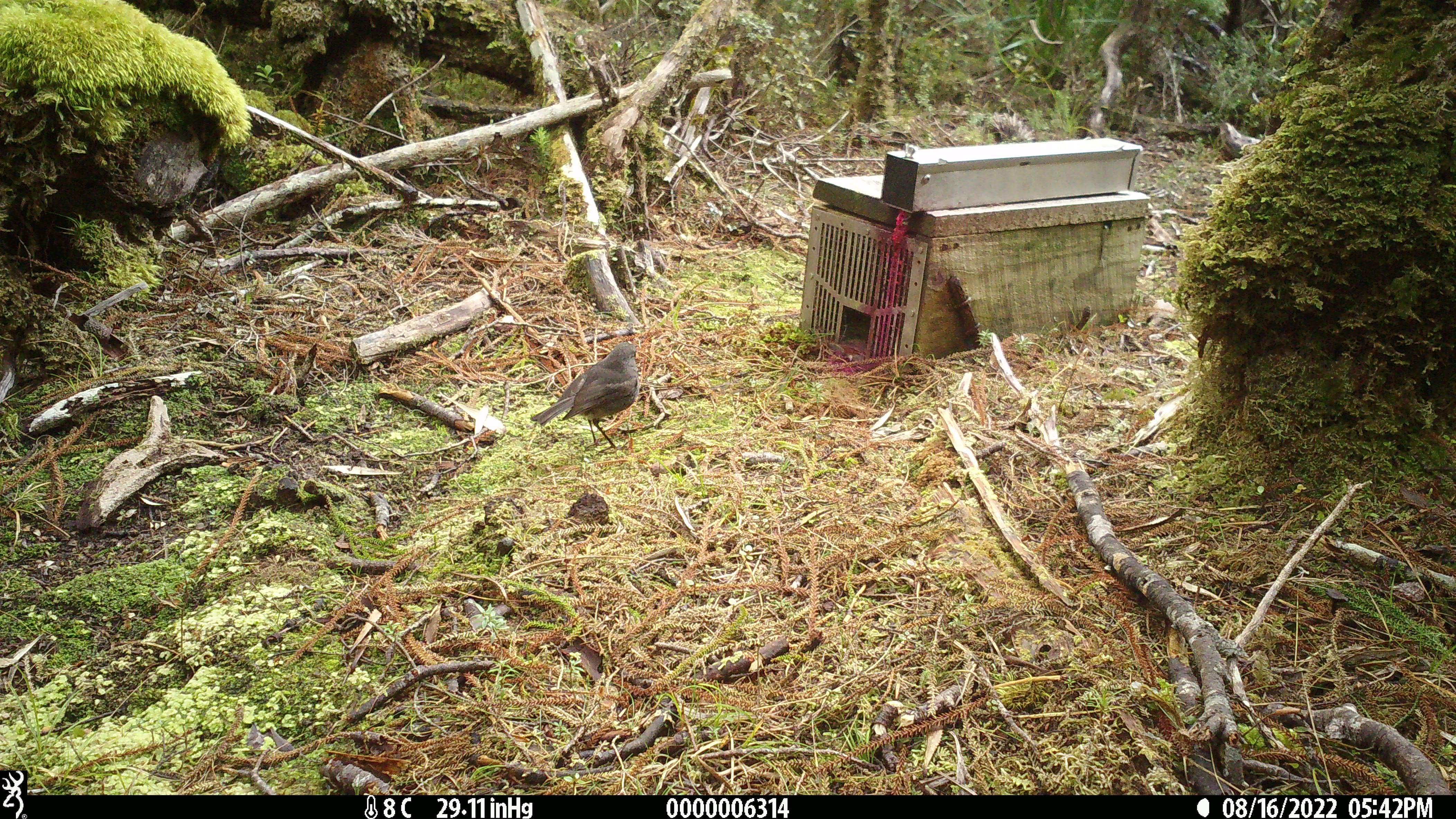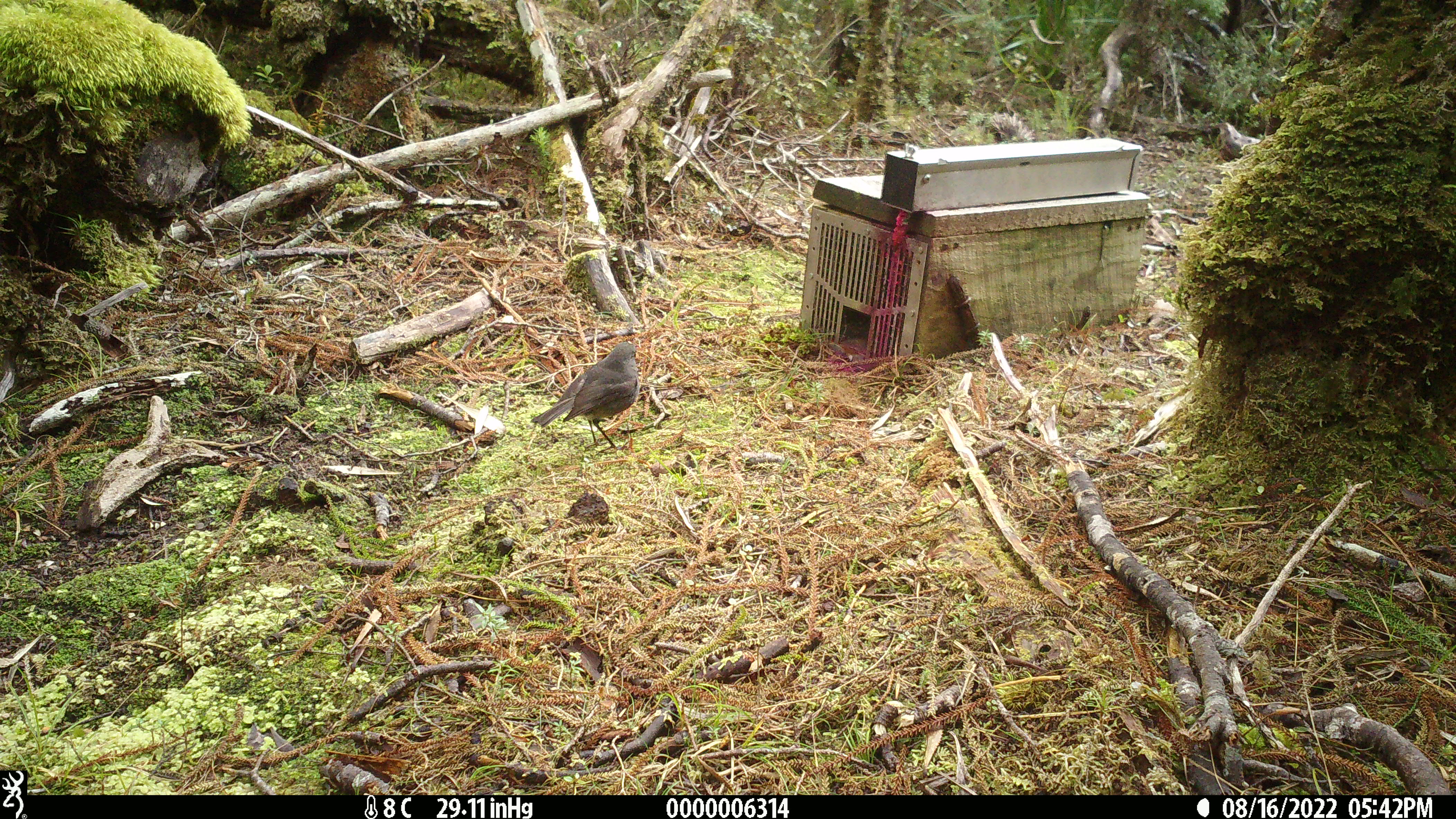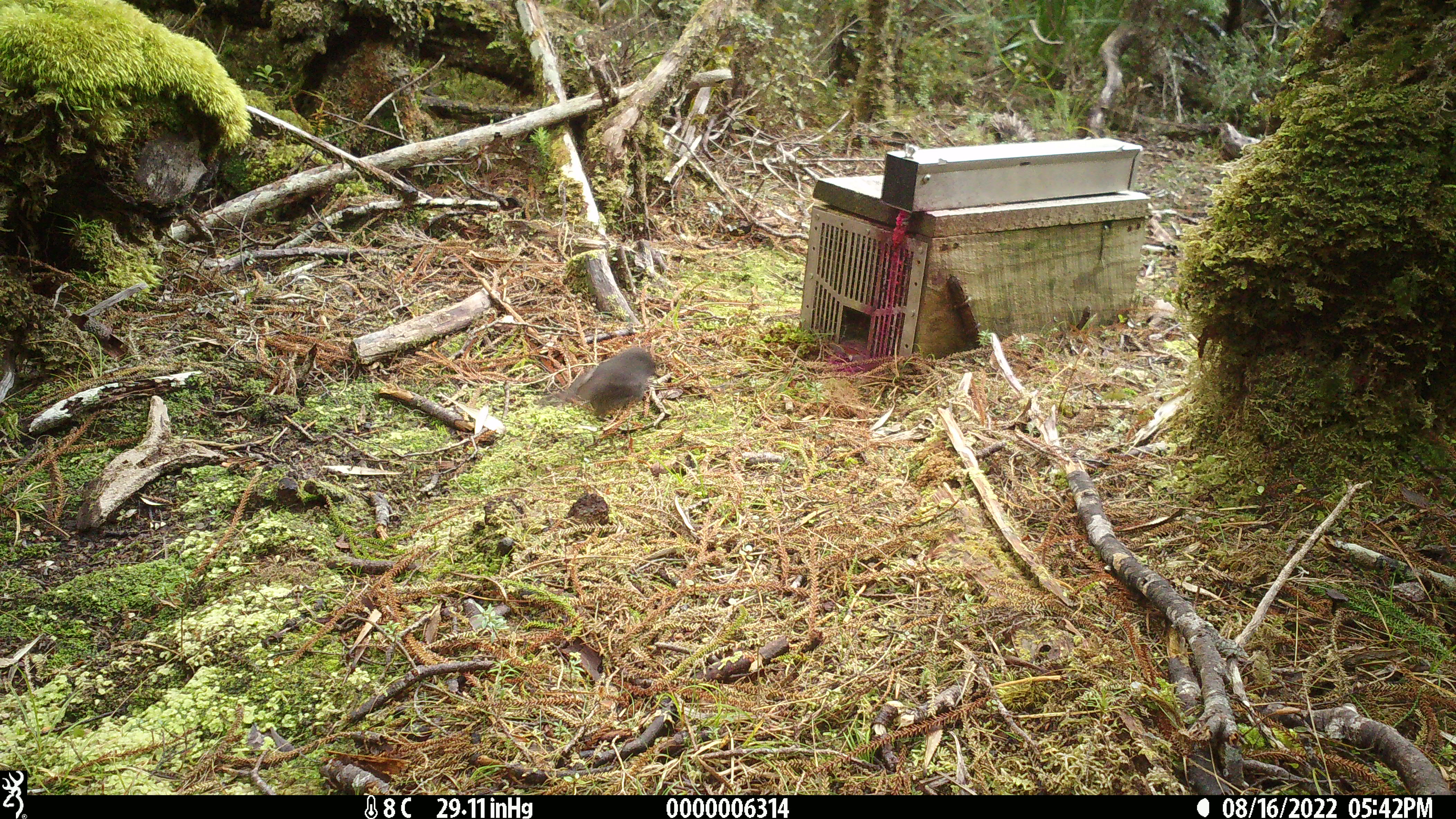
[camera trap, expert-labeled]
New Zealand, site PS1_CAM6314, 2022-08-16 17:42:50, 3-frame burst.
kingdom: Animalia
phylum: Chordata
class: Aves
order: Passeriformes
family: Petroicidae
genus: Petroica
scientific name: Petroica australis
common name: new zealand robin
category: robin